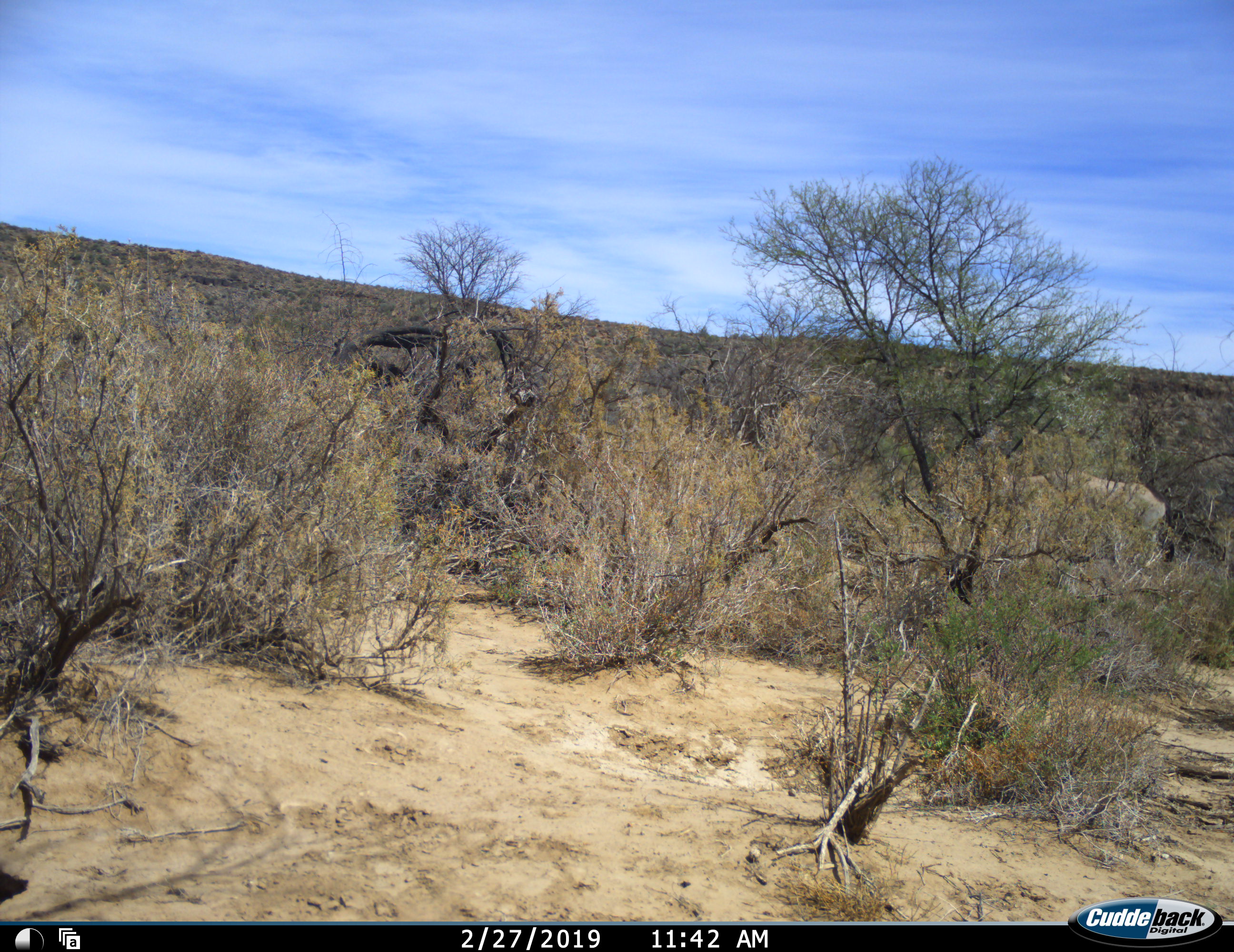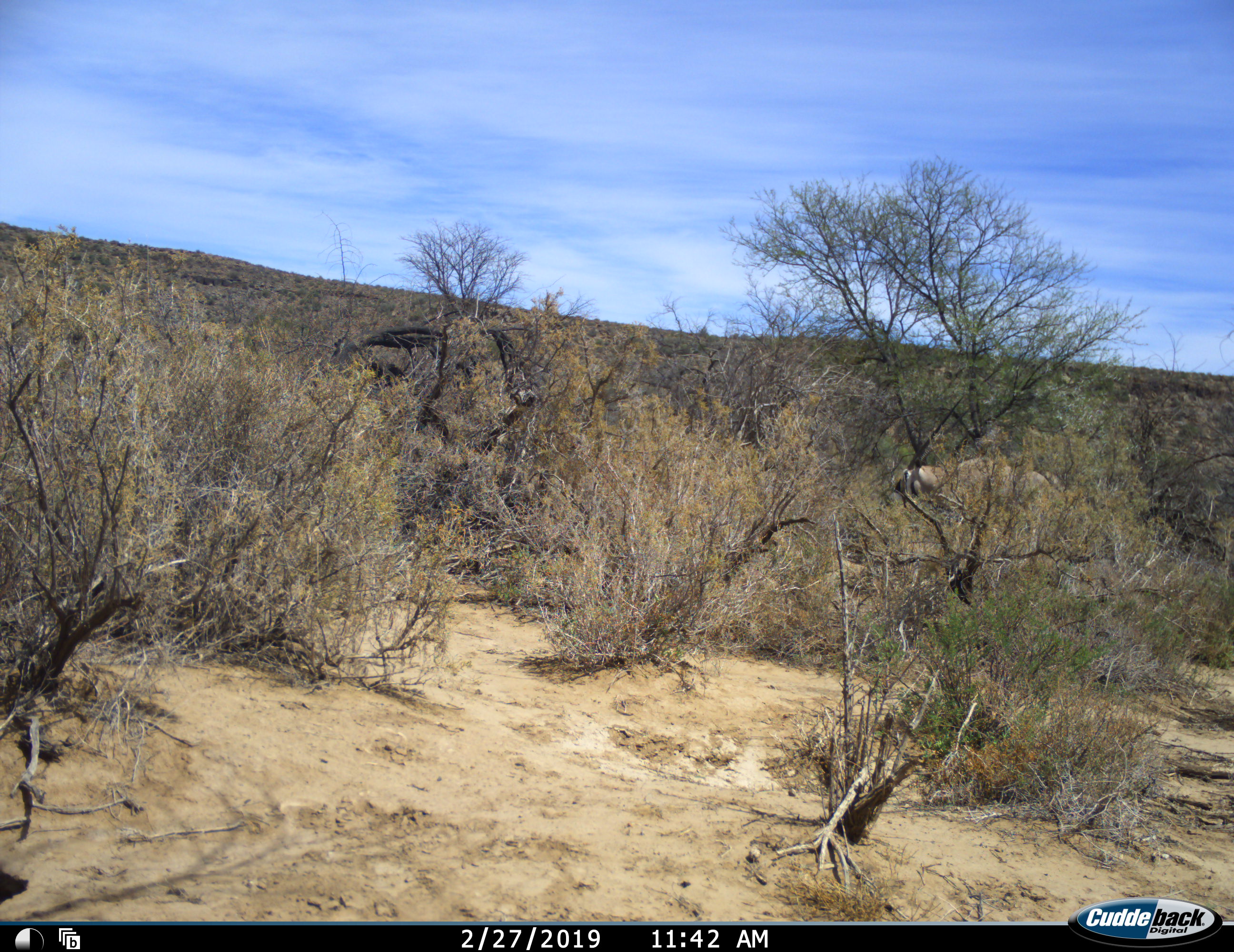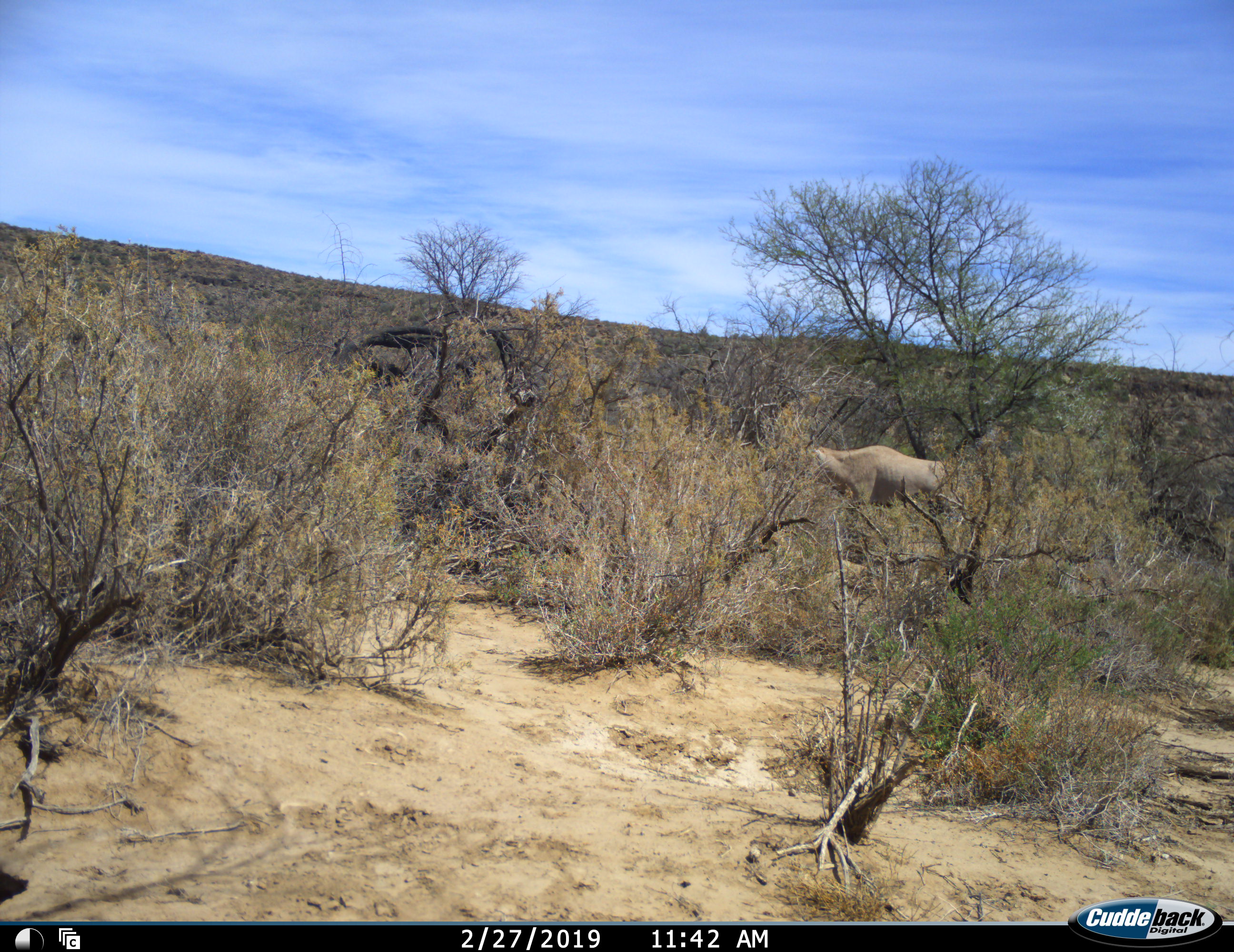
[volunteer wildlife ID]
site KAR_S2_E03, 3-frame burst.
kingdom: Animalia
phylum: Chordata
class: Mammalia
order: Artiodactyla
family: Bovidae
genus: Oryx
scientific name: Oryx gazella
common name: gemsbok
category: oryx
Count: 1.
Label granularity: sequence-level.